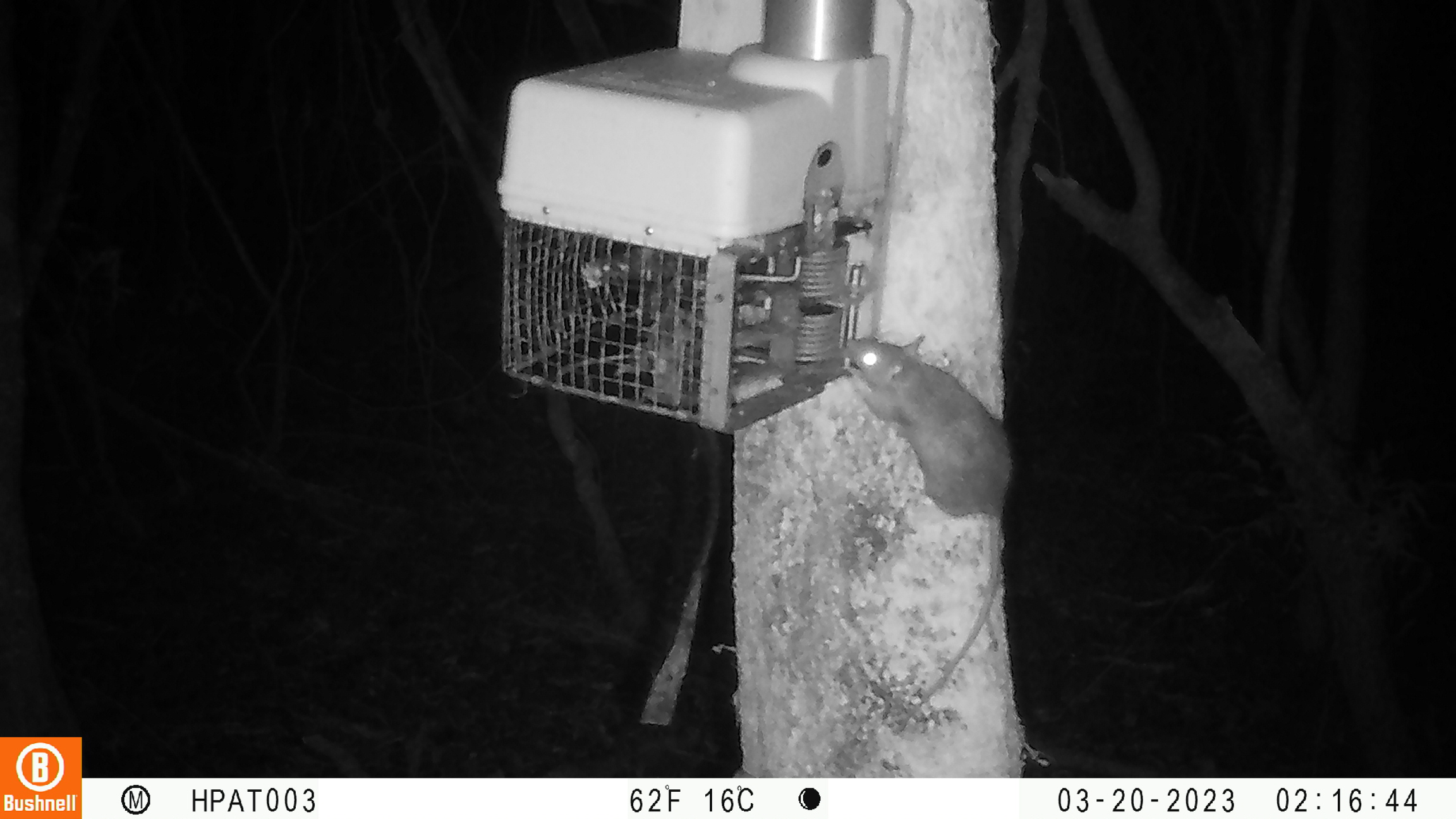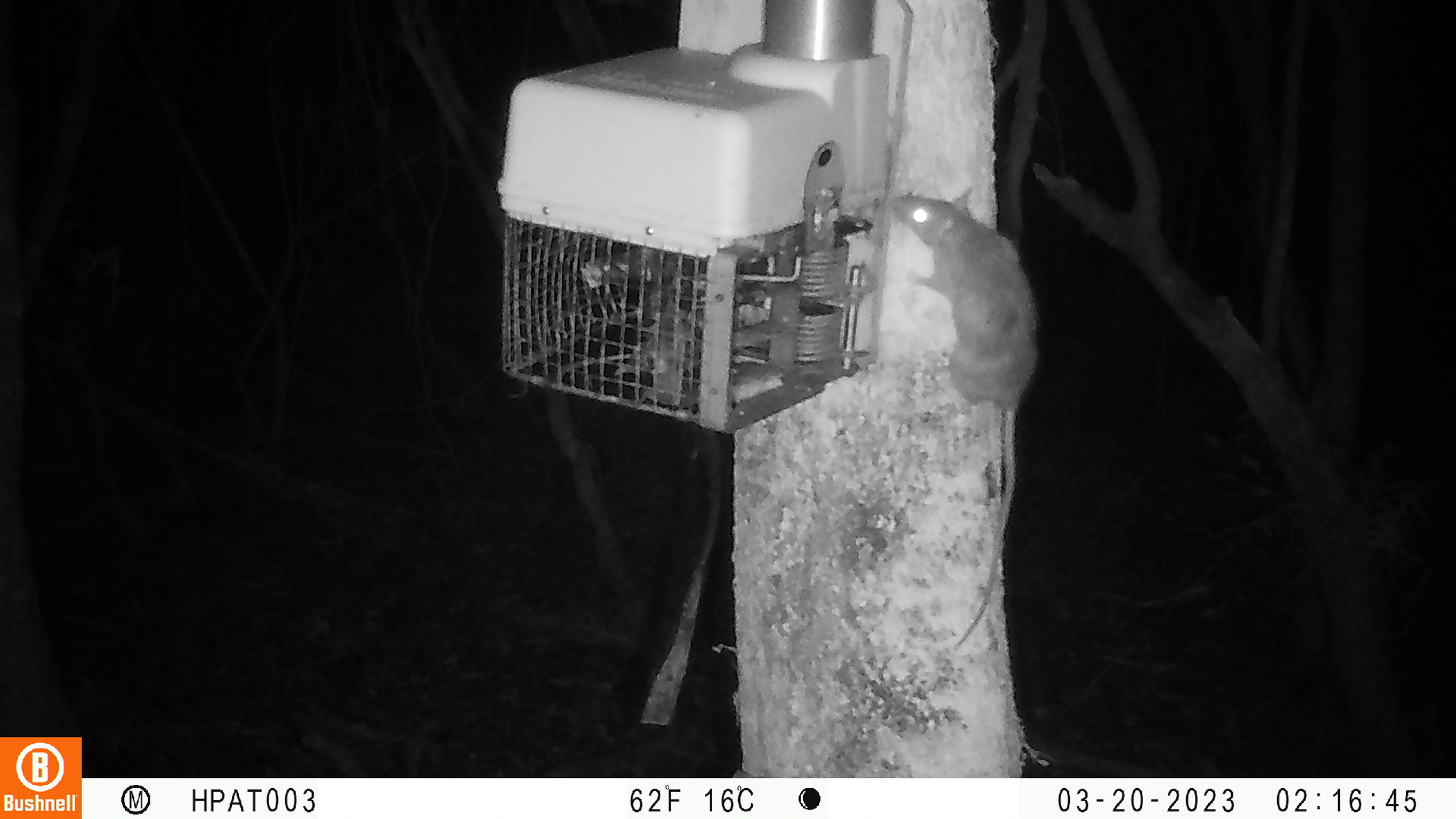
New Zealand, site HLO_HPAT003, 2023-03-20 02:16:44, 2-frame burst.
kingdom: Animalia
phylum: Chordata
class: Mammalia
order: Rodentia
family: Muridae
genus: Rattus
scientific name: Rattus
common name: rat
Rat (Rattus).